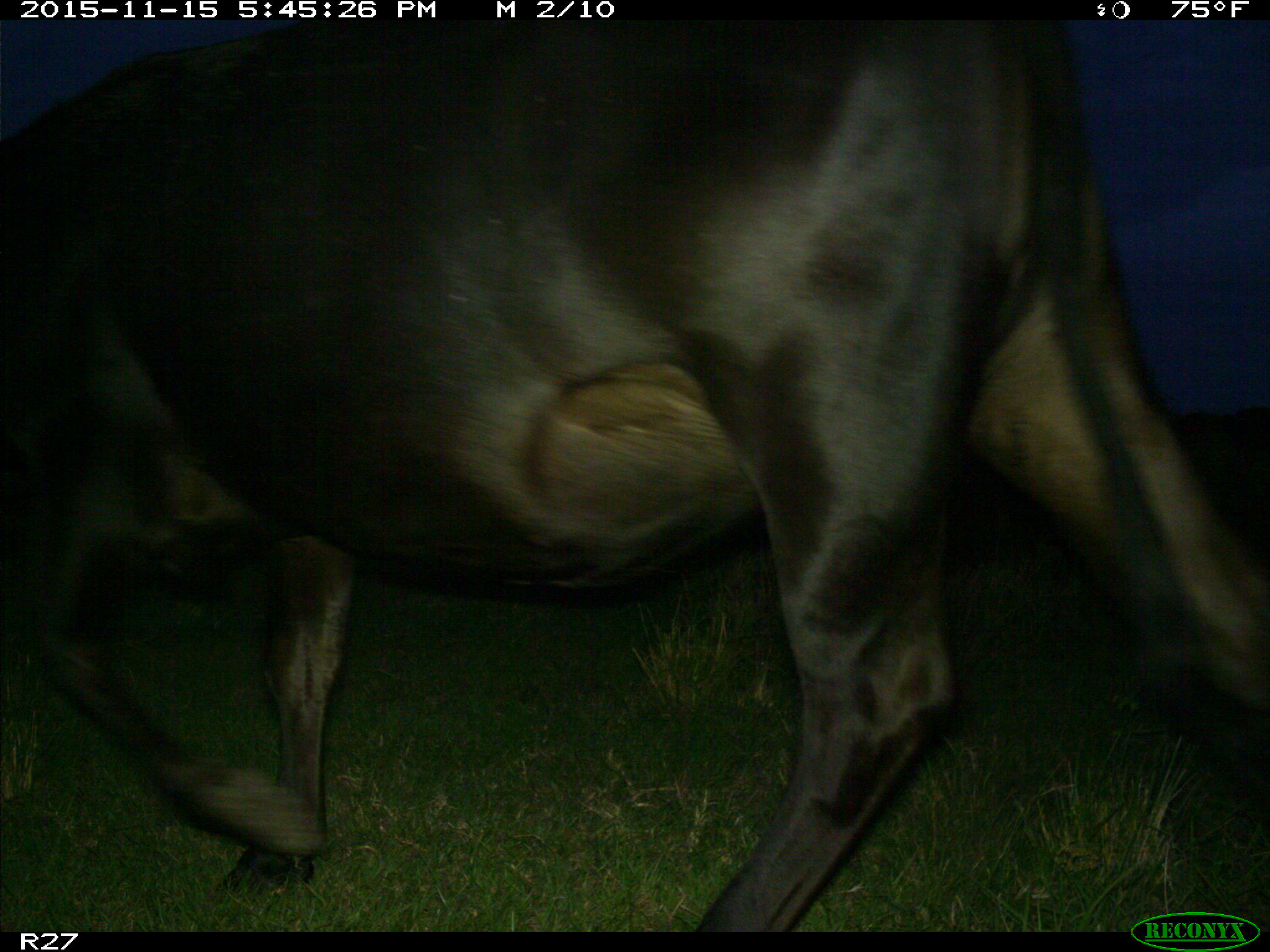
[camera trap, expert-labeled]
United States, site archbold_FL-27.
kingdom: Animalia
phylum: Chordata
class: Mammalia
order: Artiodactyla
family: Bovidae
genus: Bos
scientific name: Bos taurus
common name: domestic cow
Bos taurus (domestic cow).